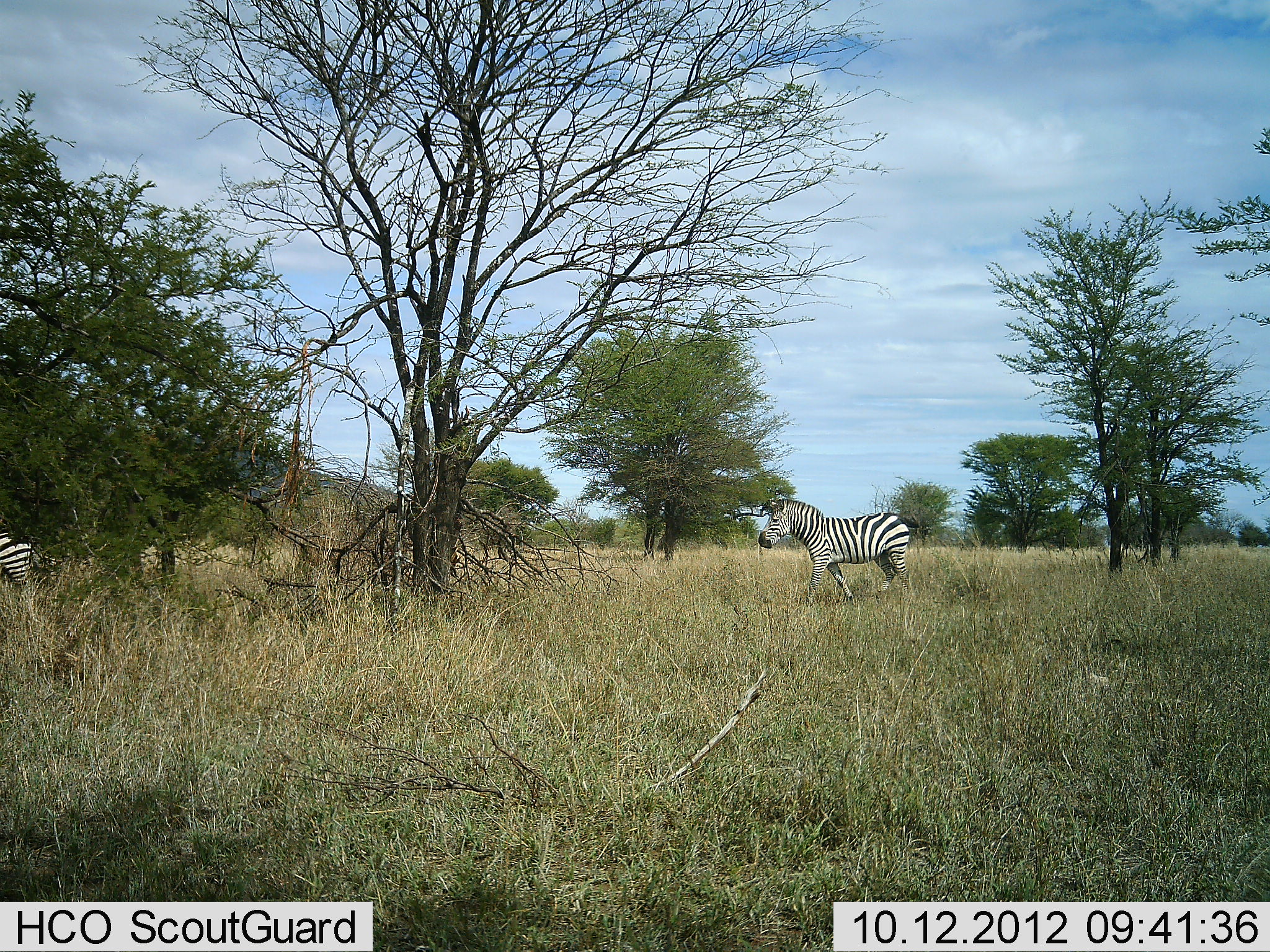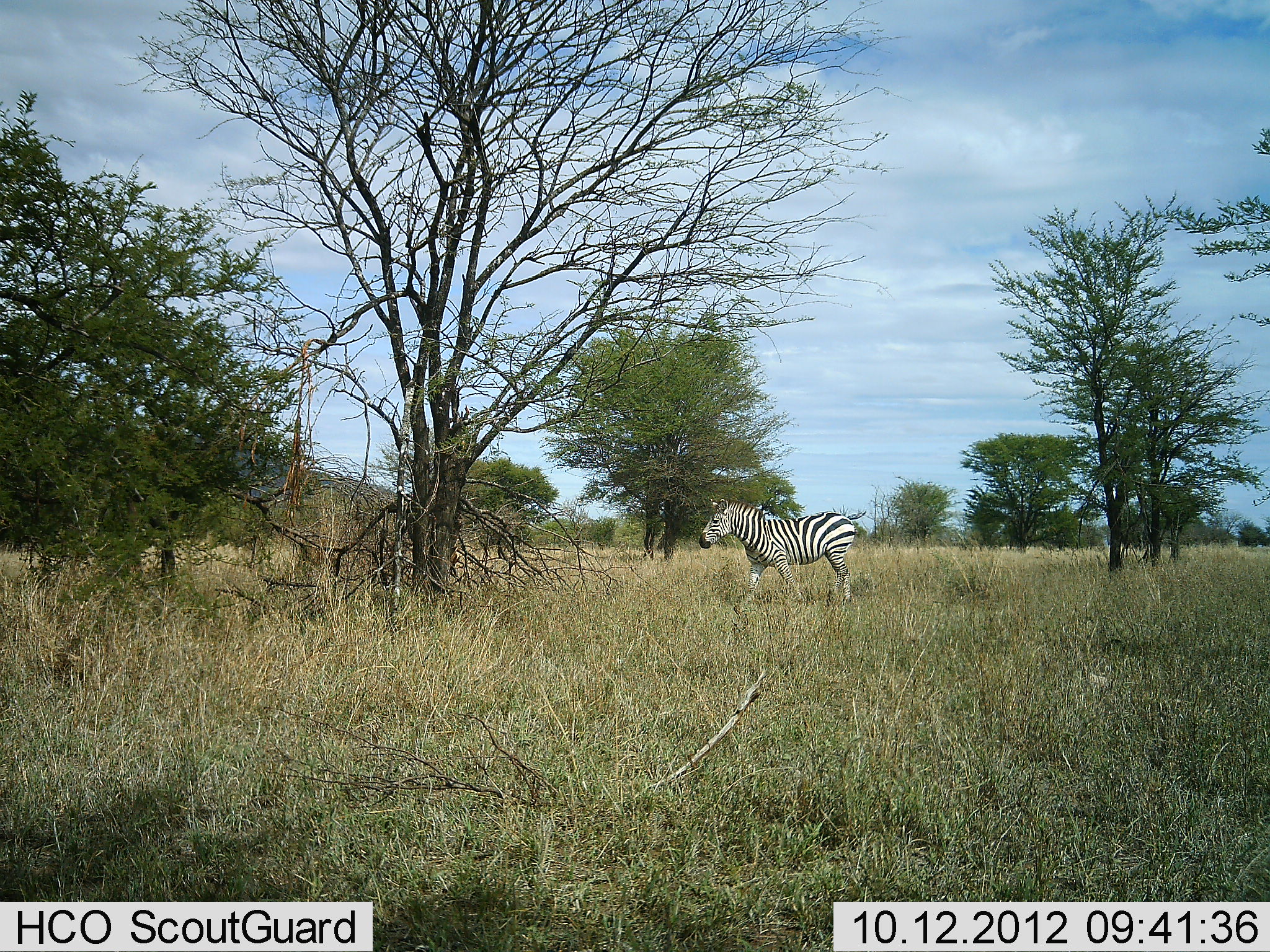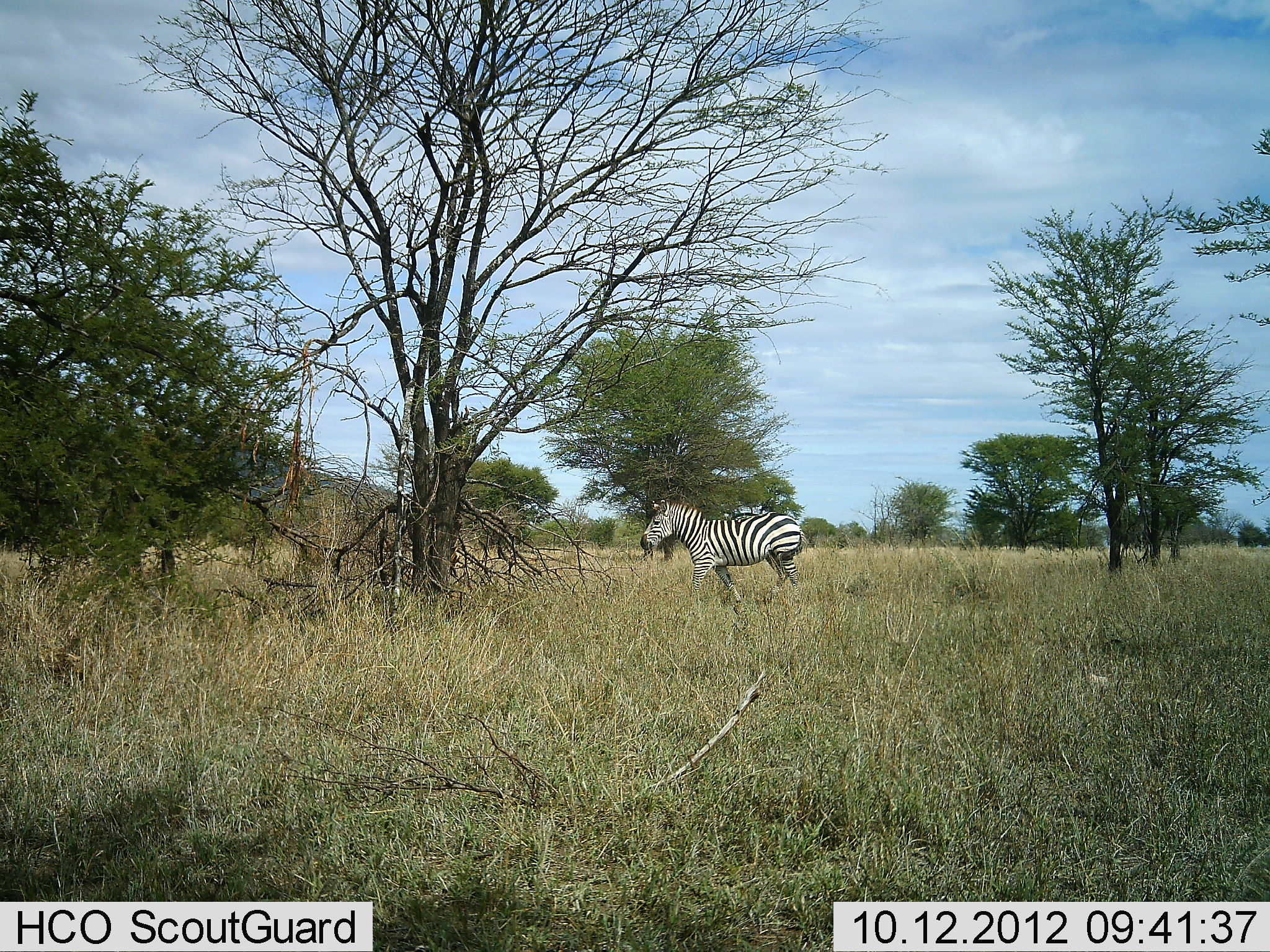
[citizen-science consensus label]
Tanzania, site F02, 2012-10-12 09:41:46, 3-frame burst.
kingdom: Animalia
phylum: Chordata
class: Mammalia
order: Perissodactyla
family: Equidae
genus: Equus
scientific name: Equus quagga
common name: plains zebra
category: zebra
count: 2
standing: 0%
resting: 0%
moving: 100%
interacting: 0%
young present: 0%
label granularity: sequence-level